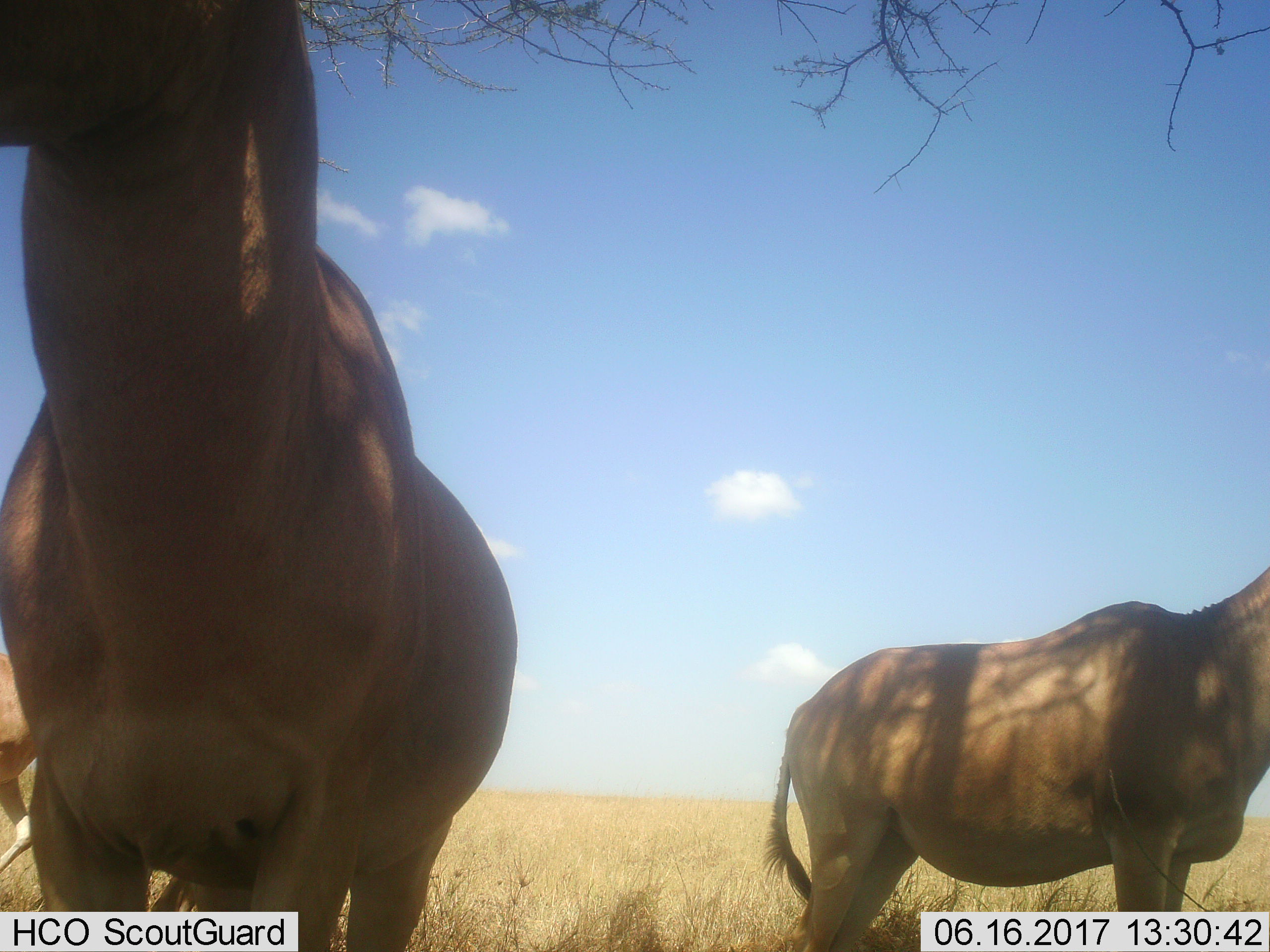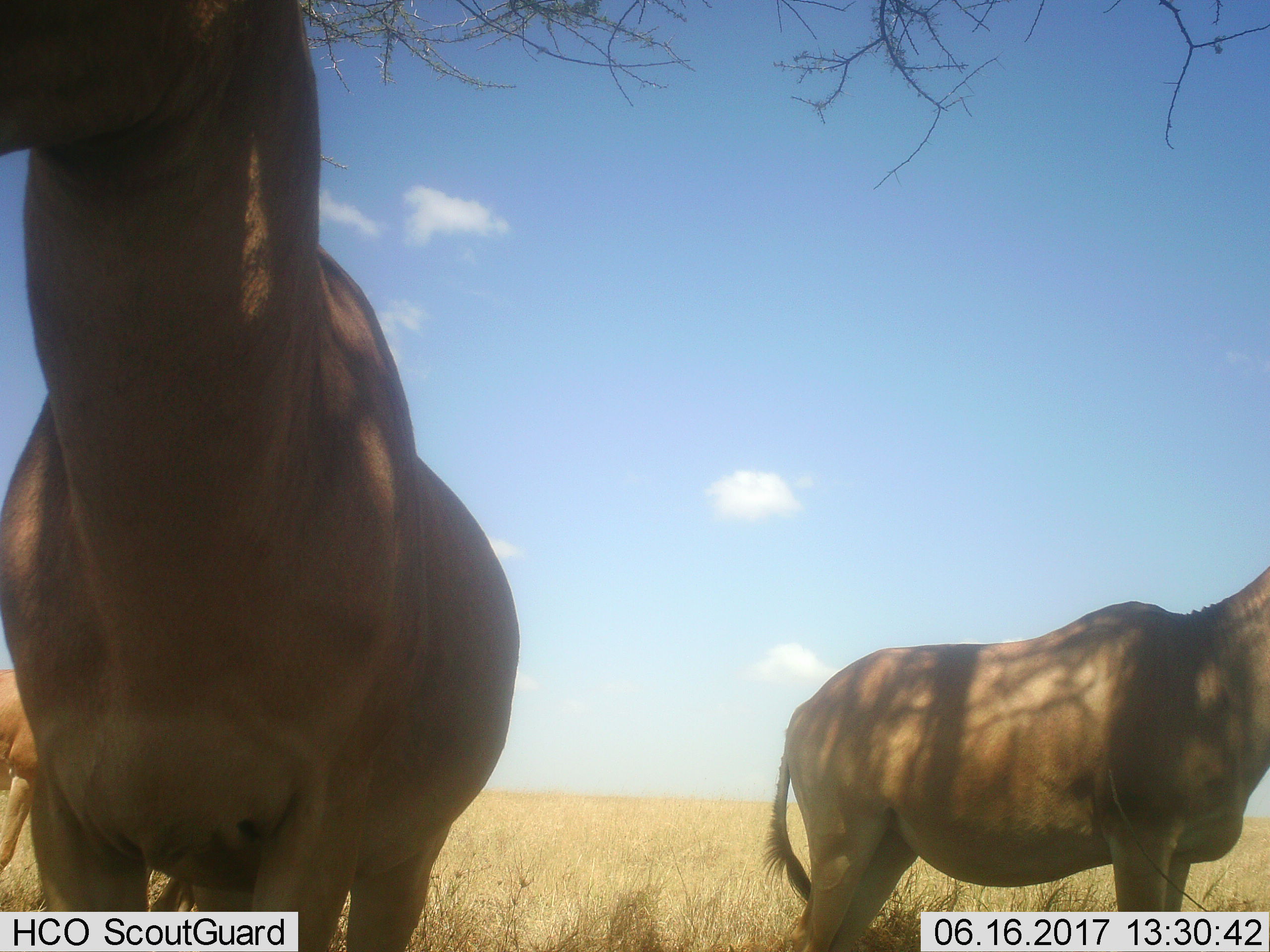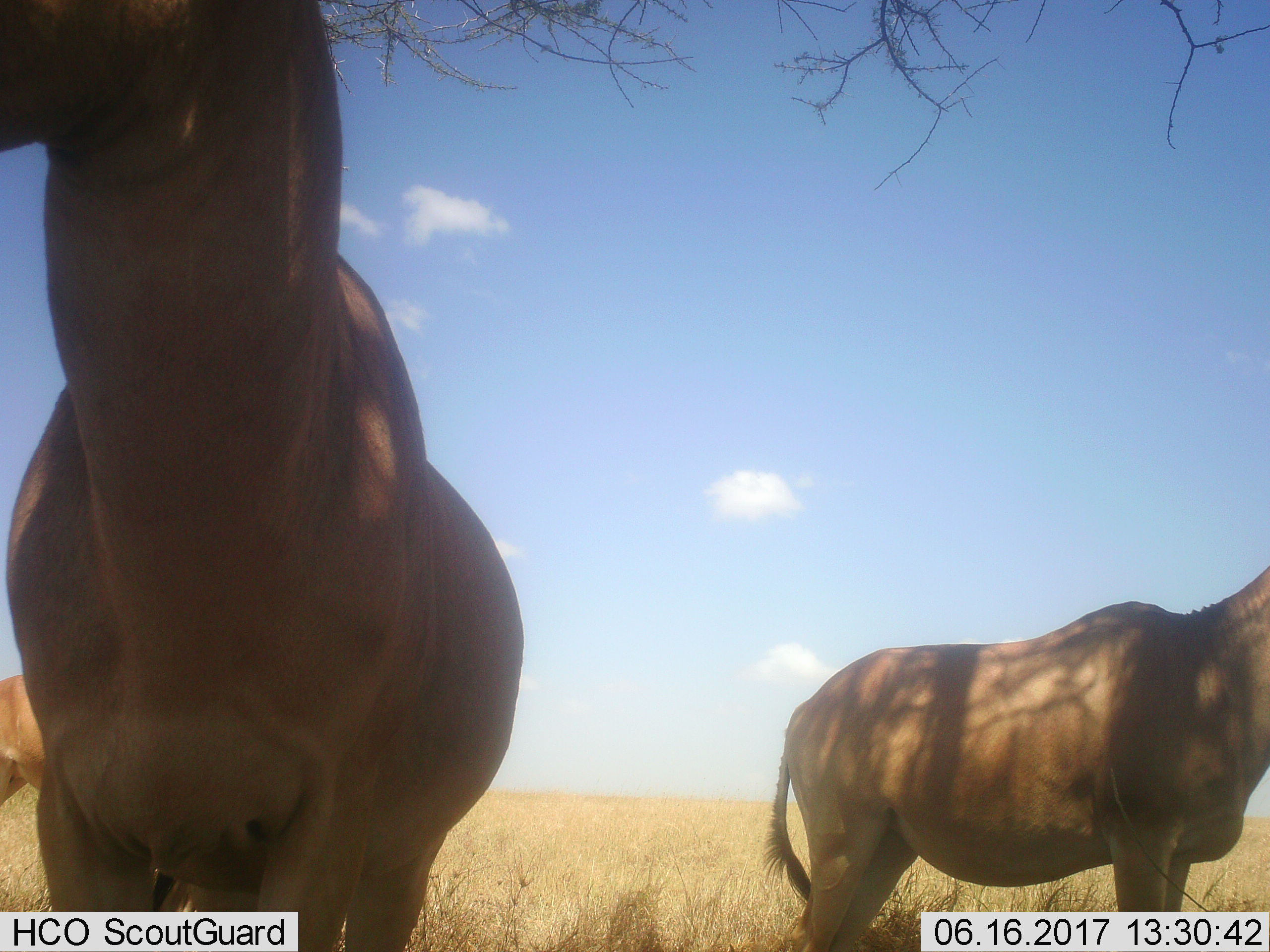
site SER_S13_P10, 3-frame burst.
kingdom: Animalia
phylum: Chordata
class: Mammalia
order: Artiodactyla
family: Bovidae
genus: Alcelaphus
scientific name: Alcelaphus buselaphus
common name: hartebeest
Hartebeest (Alcelaphus buselaphus), count 3. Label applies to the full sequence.